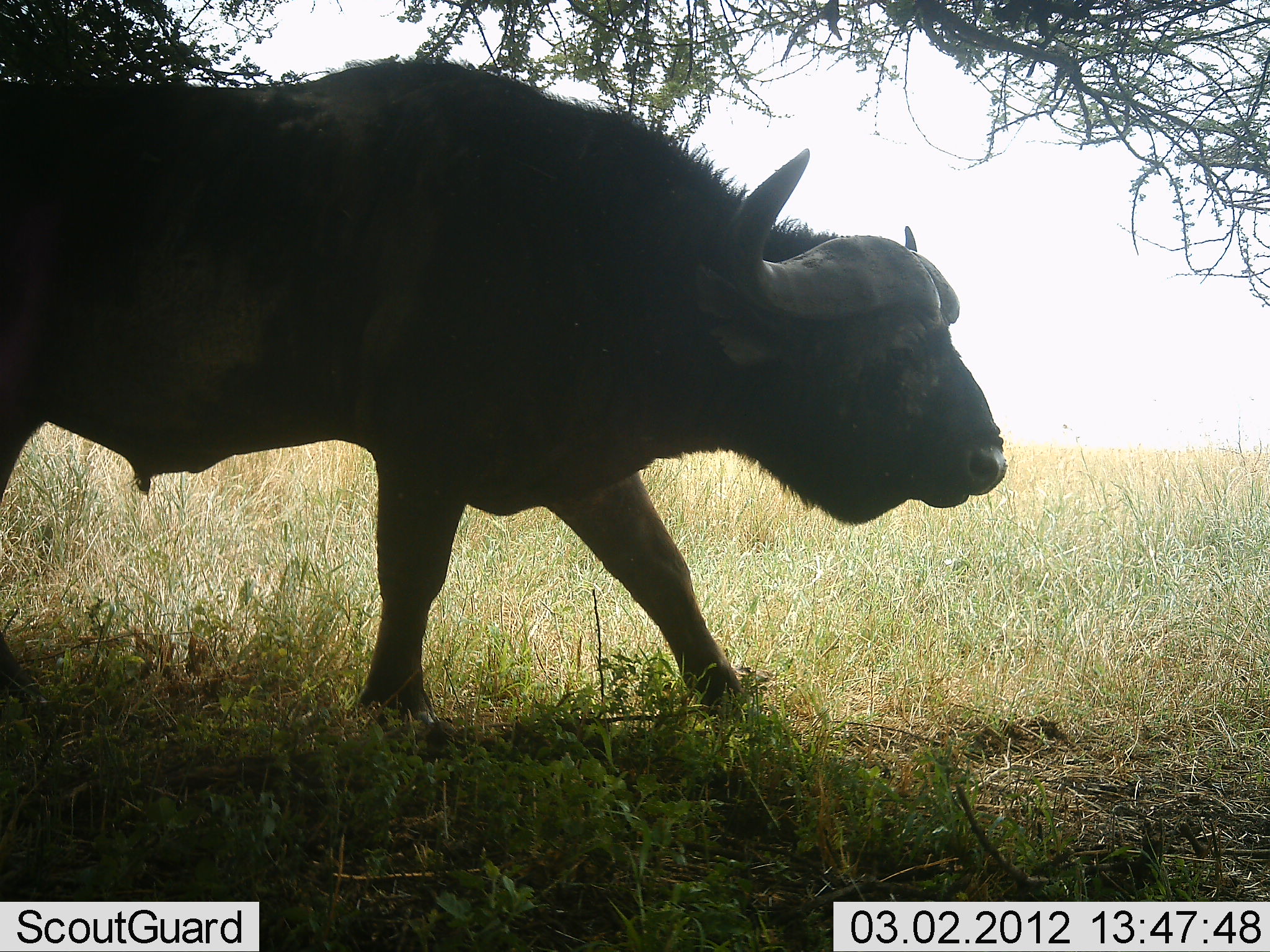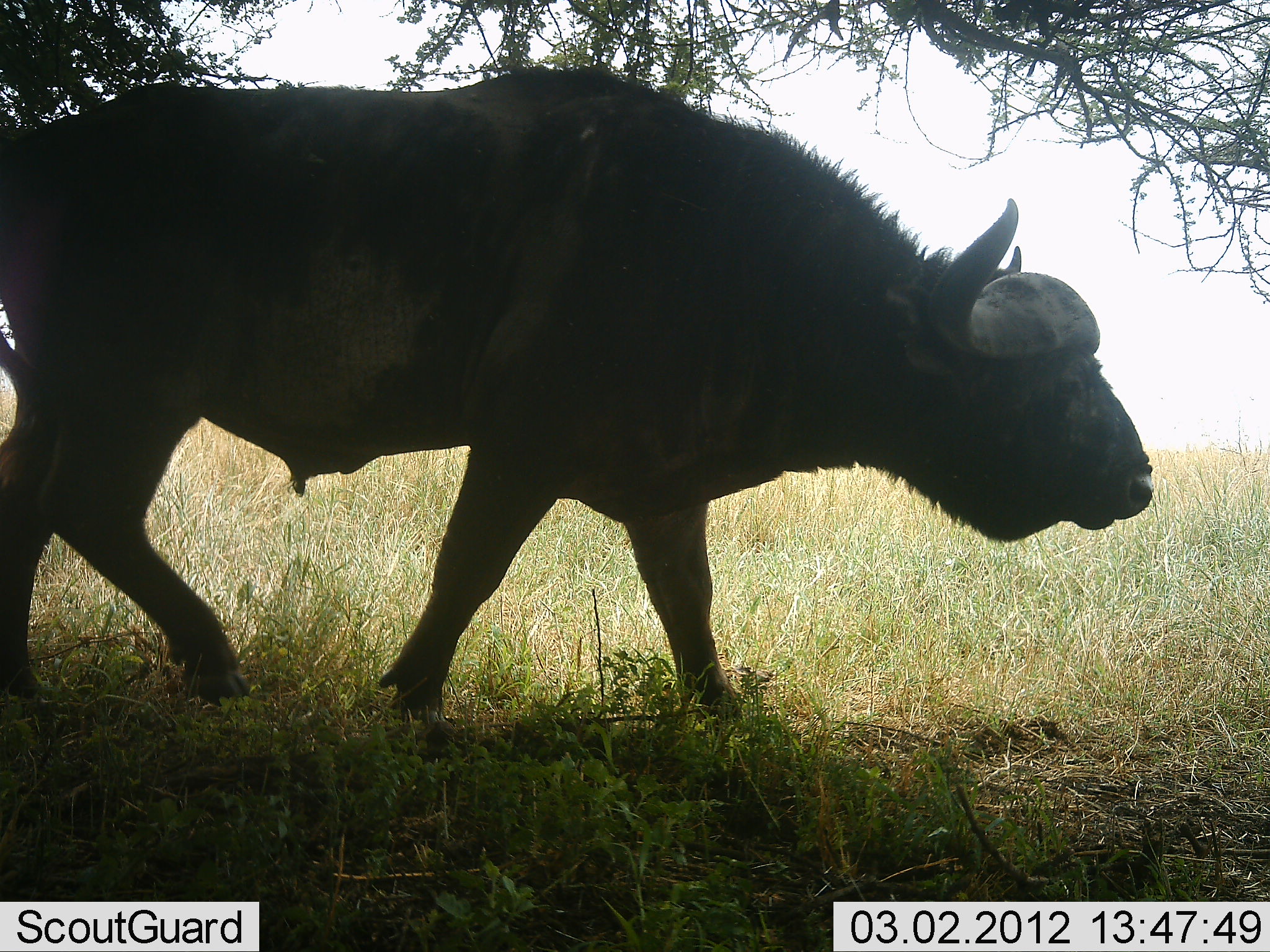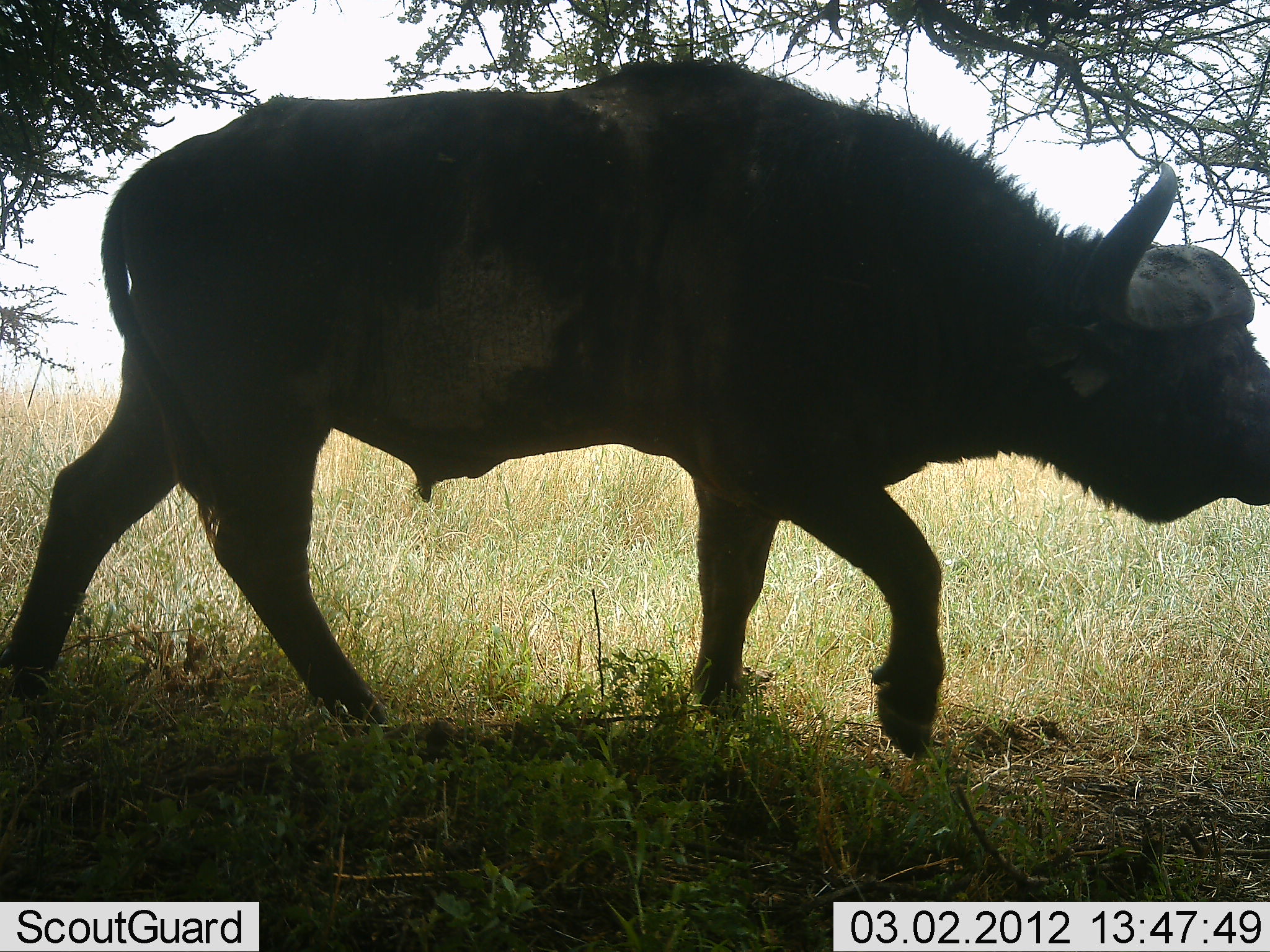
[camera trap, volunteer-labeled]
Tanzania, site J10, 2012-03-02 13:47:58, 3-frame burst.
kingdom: Animalia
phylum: Chordata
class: Mammalia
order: Artiodactyla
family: Bovidae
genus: Syncerus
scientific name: Syncerus caffer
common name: cape buffalo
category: buffalo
Buffalo (cape buffalo) (Syncerus caffer), count 1. Behavior (volunteer vote fractions): standing 8%, resting 0%, moving 100%, interacting 0%. Young present (vote fraction): 0%. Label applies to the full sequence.